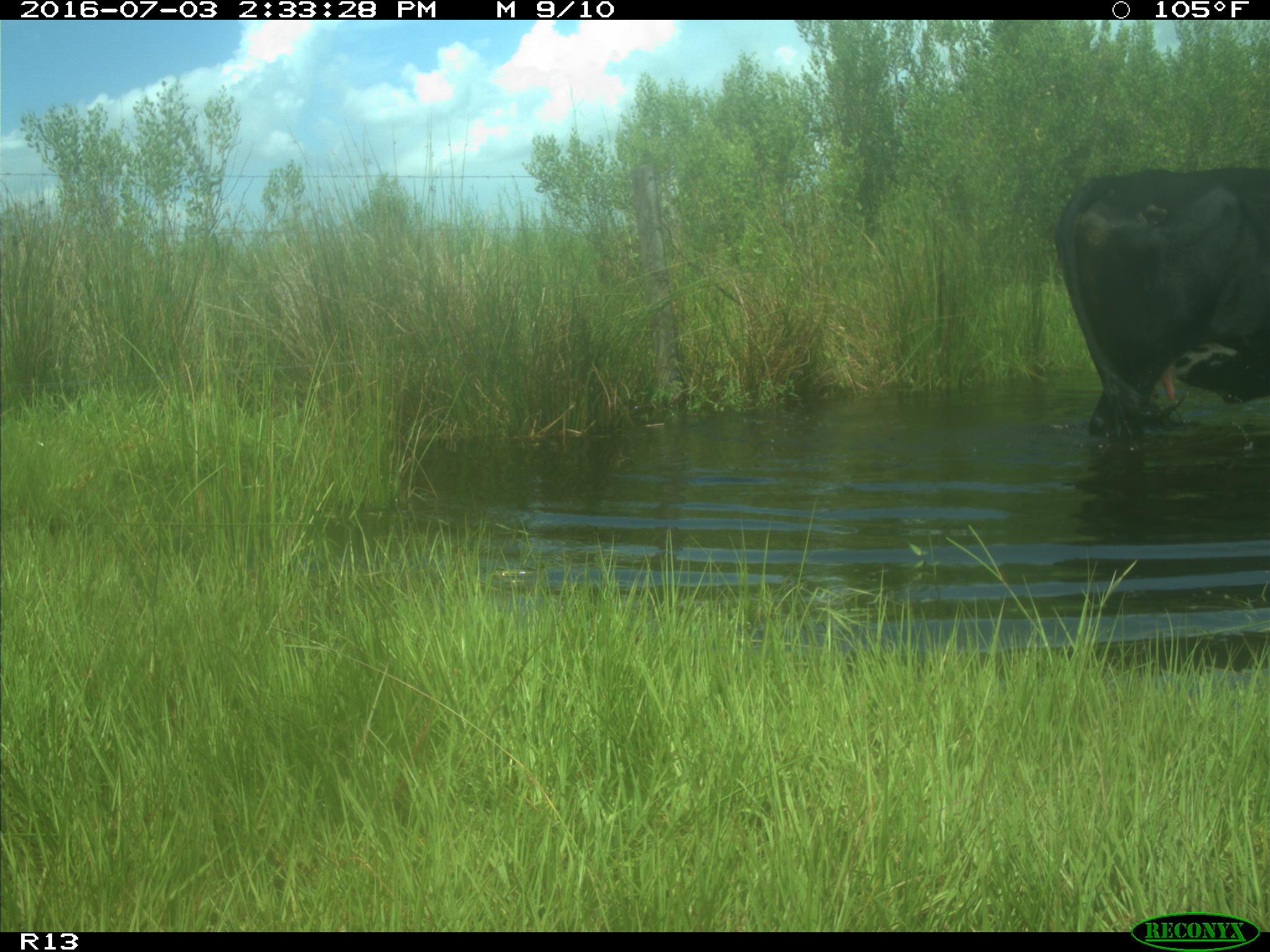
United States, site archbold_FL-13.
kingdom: Animalia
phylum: Chordata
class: Mammalia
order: Artiodactyla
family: Bovidae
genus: Bos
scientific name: Bos taurus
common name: domestic cow